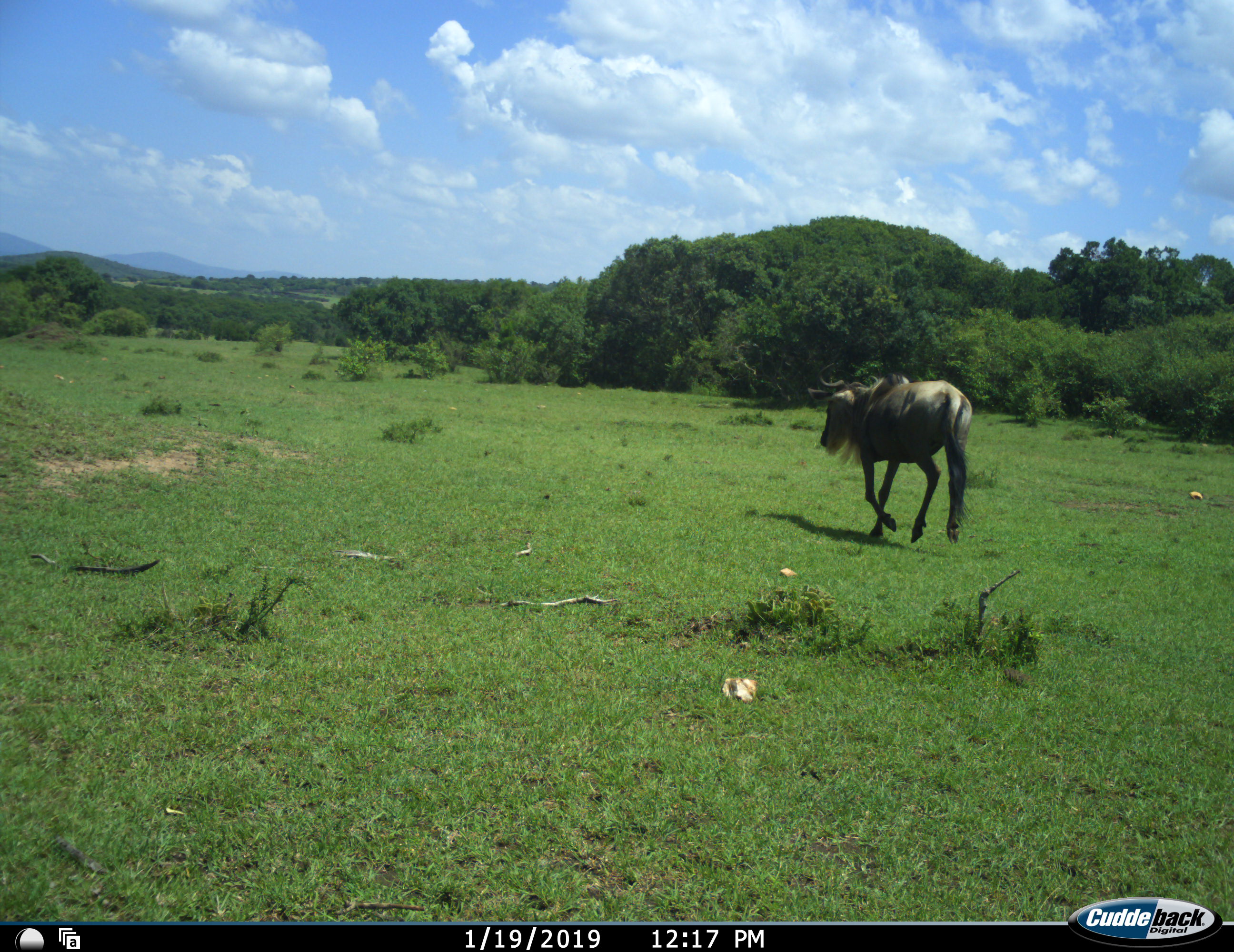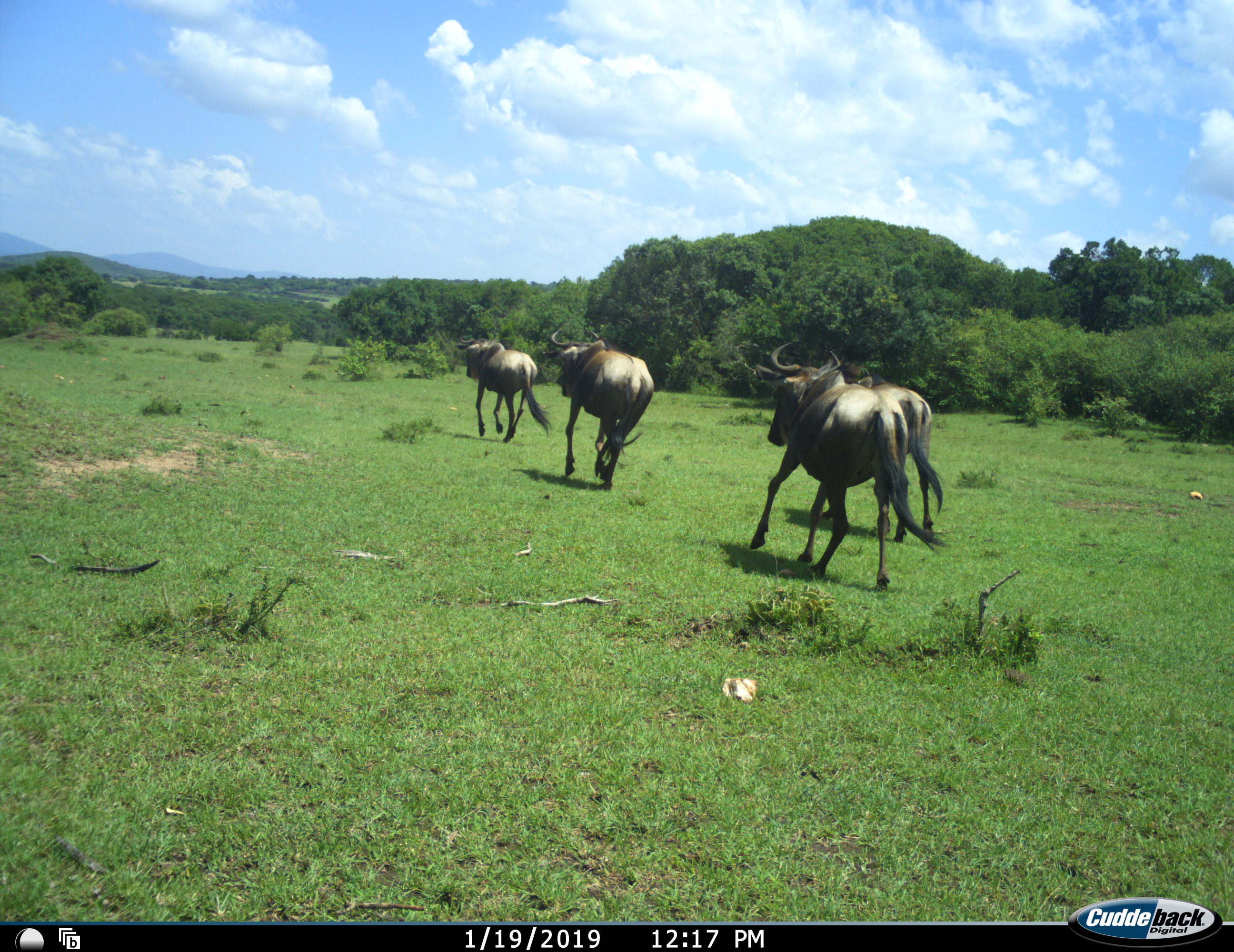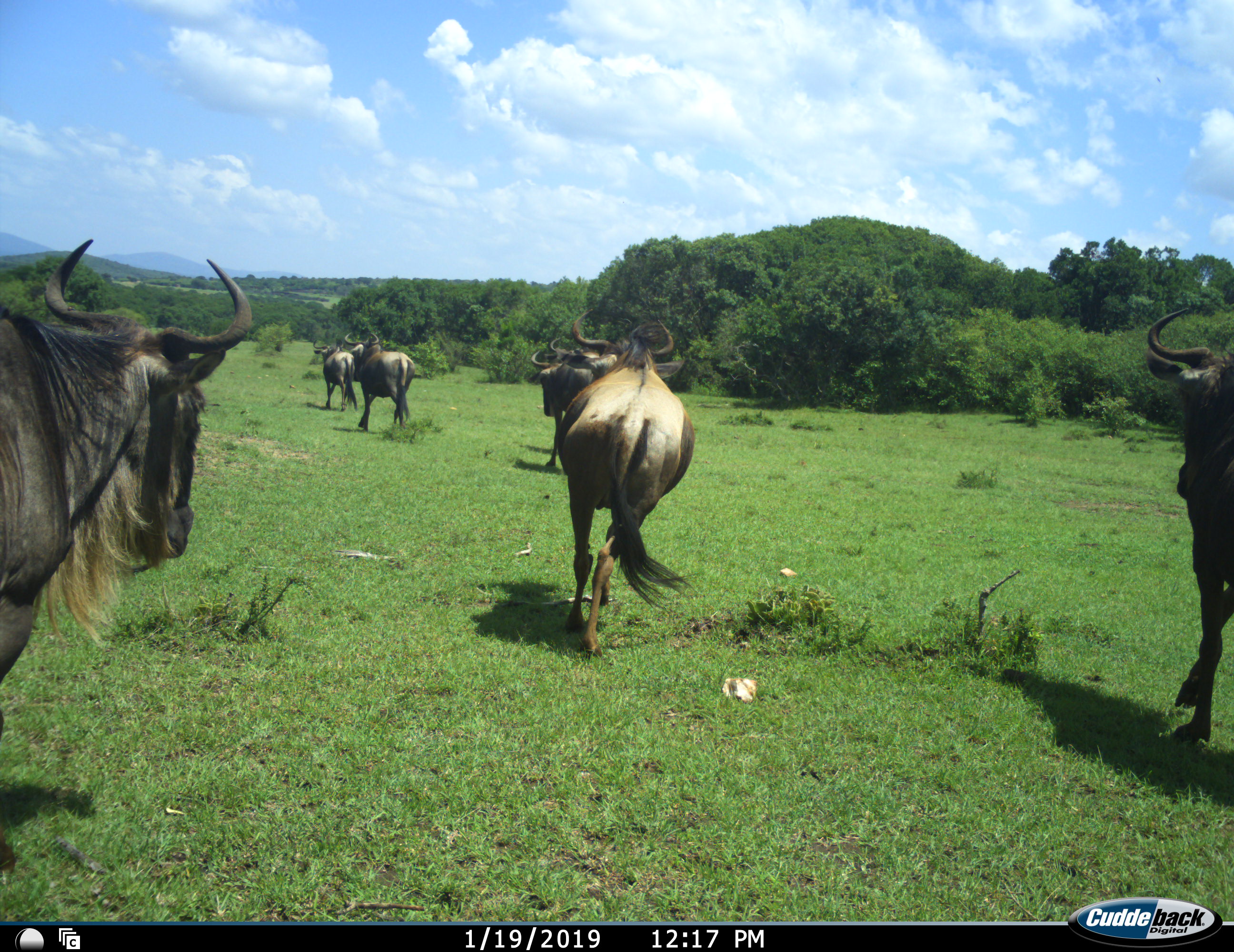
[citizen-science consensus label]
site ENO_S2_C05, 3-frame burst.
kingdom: Animalia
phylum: Chordata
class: Mammalia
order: Artiodactyla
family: Bovidae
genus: Connochaetes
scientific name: Connochaetes taurinus taurinus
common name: blue wildebeest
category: wildebeestblue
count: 7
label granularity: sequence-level